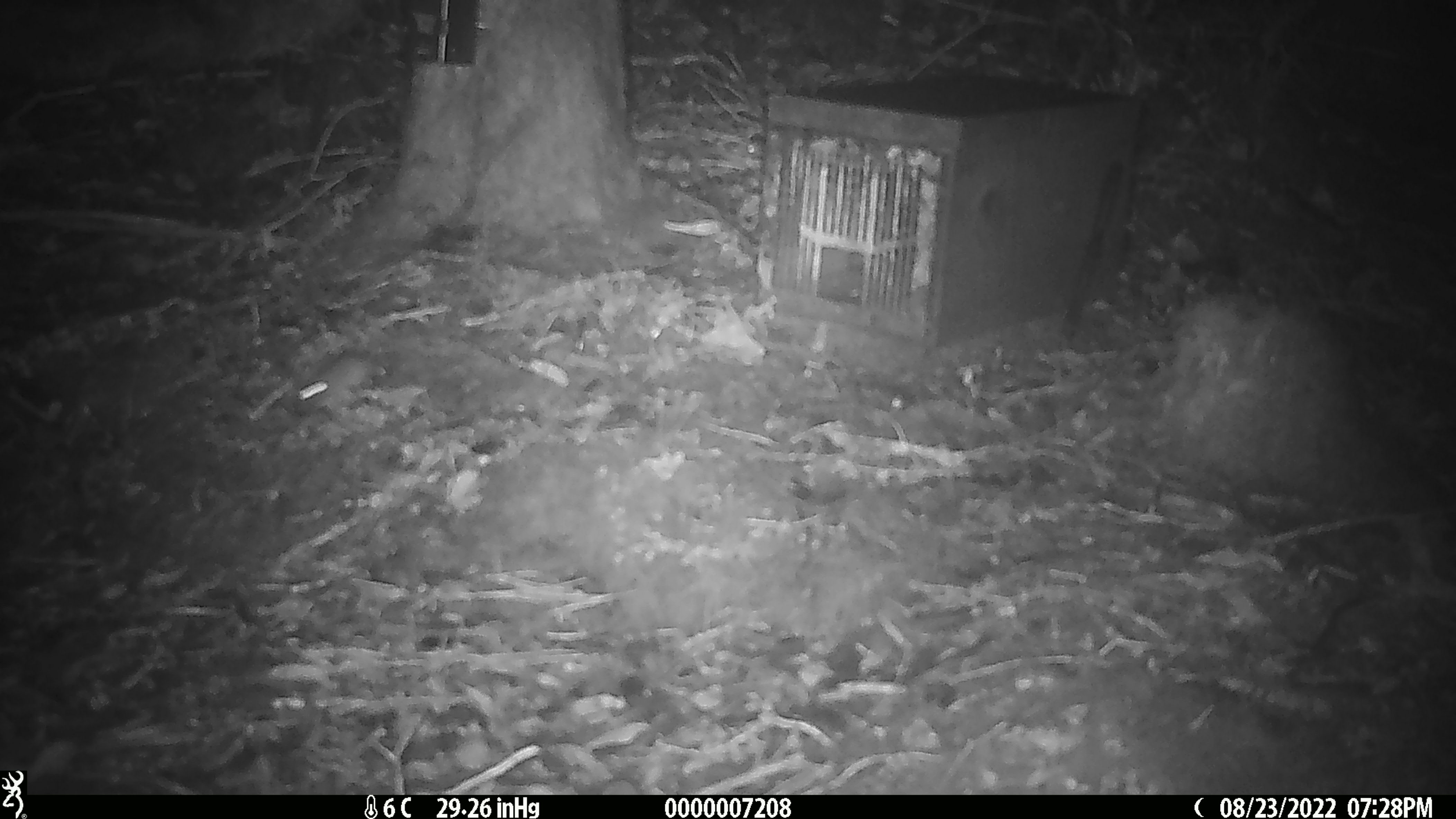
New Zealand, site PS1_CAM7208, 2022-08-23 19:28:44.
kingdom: Animalia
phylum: Chordata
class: Mammalia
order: Rodentia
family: Muridae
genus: Mus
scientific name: Mus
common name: mouse